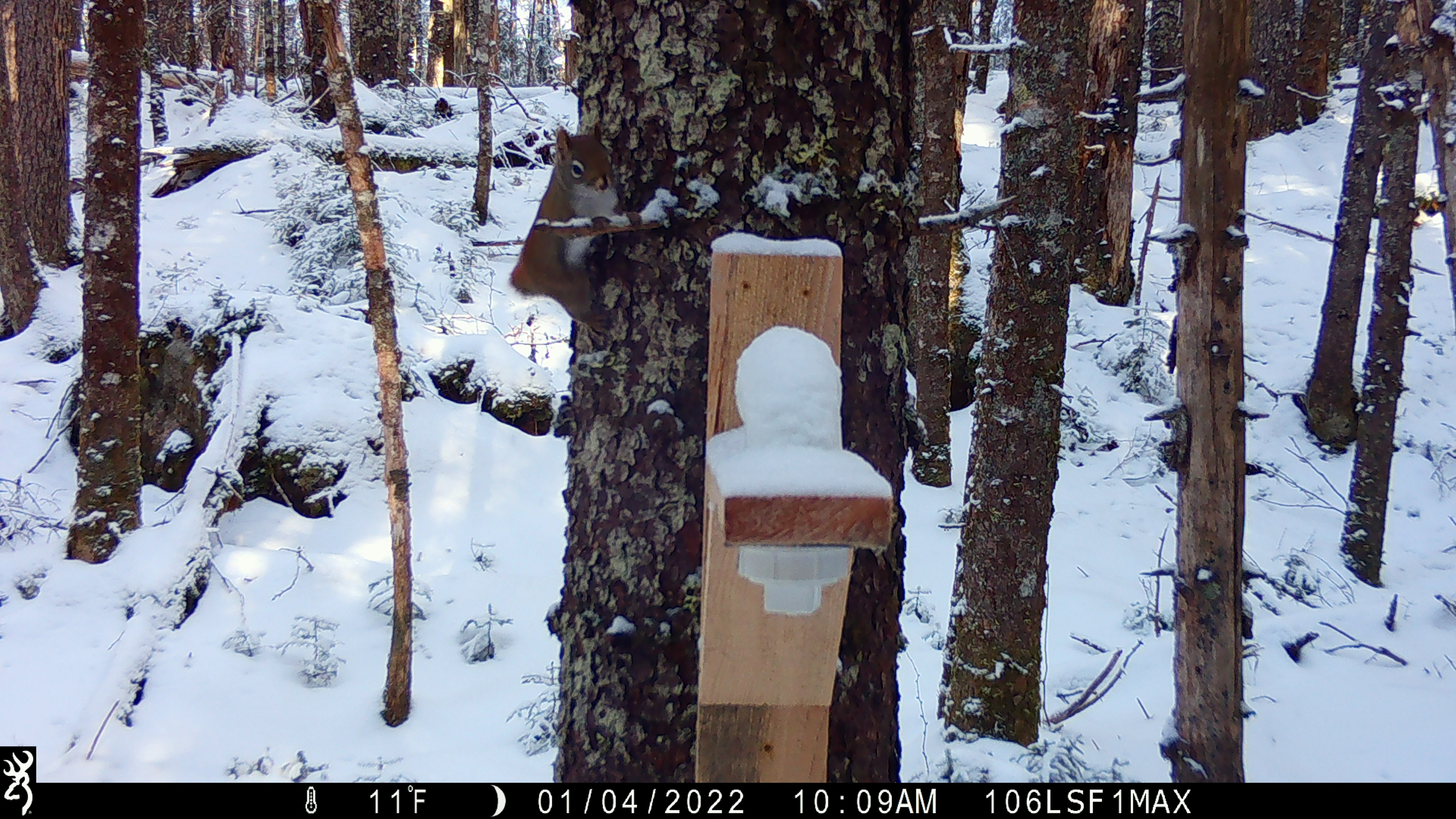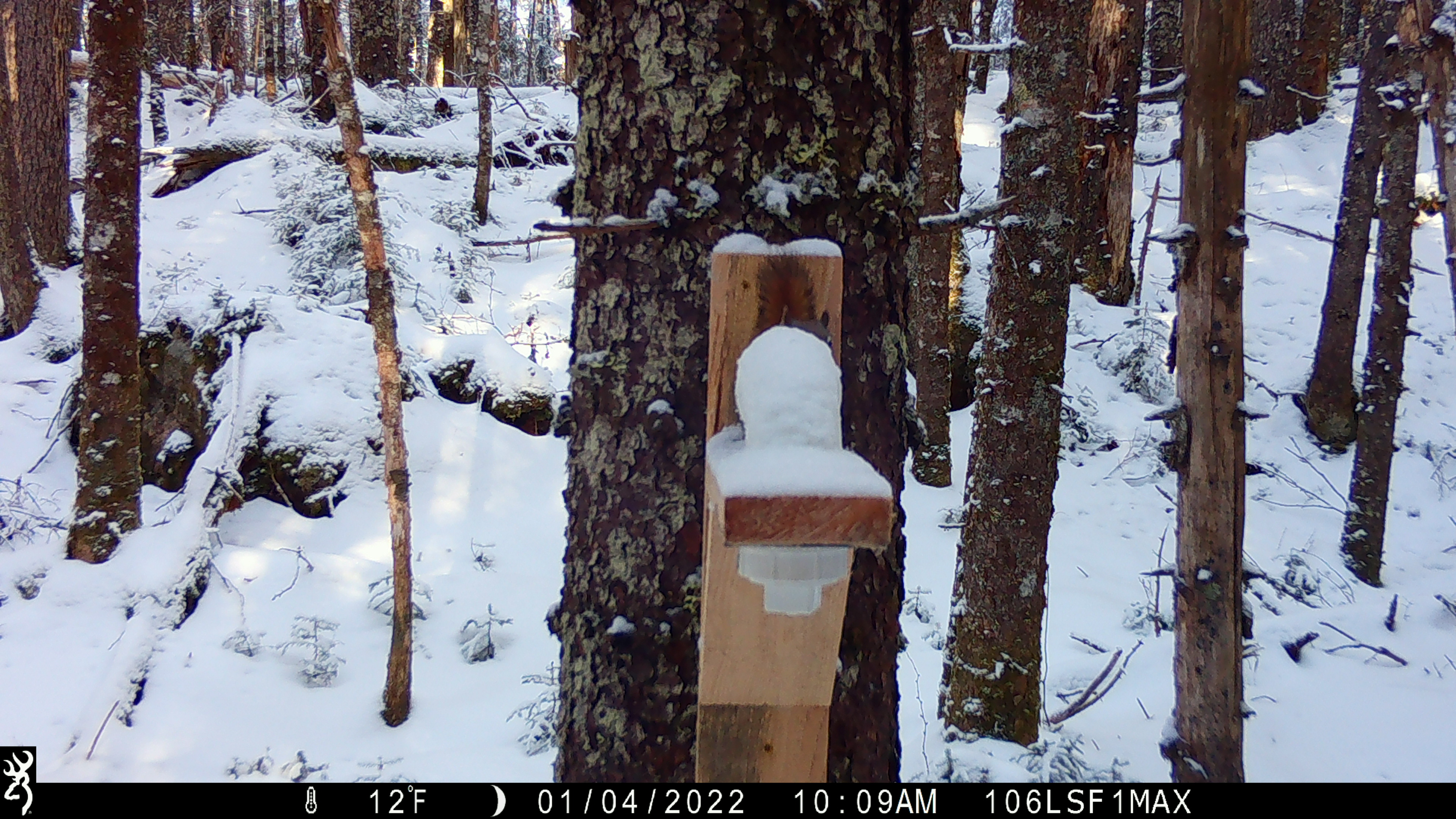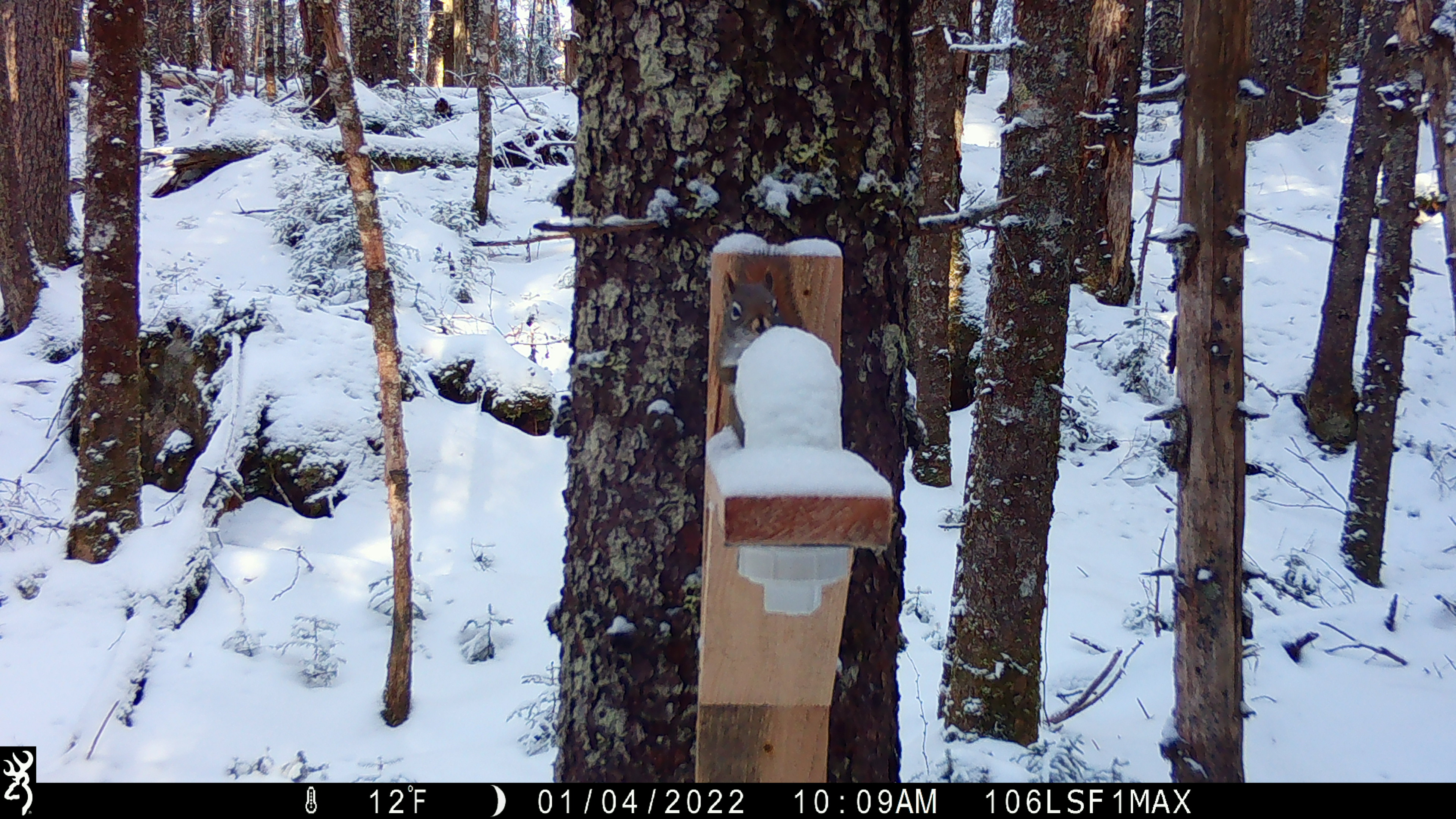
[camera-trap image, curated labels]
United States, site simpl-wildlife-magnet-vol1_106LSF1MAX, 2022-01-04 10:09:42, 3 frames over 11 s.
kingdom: Animalia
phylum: Chordata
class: Mammalia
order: Rodentia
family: Sciuridae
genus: Tamiasciurus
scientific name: Tamiasciurus hudsonicus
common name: red squirrel